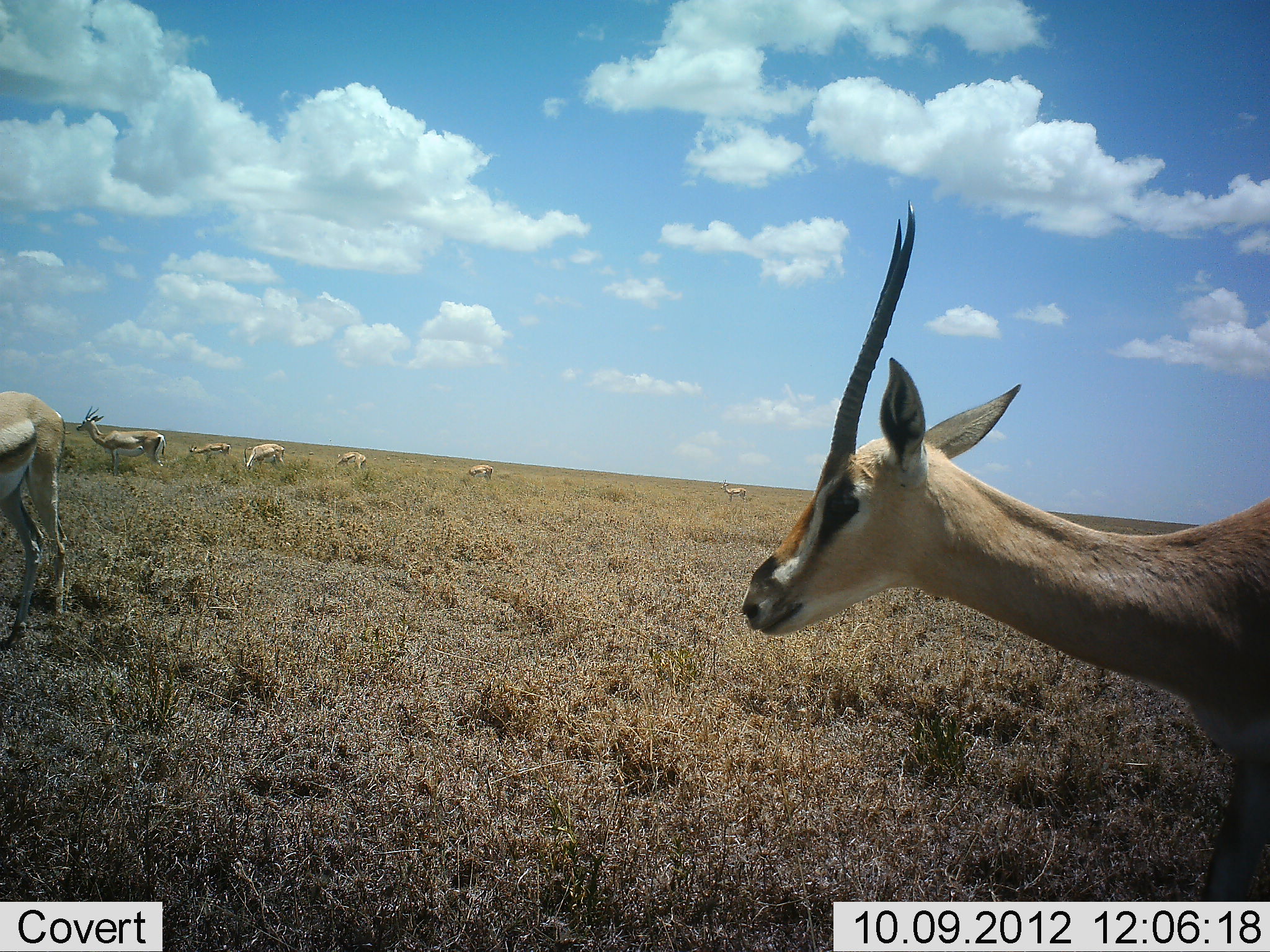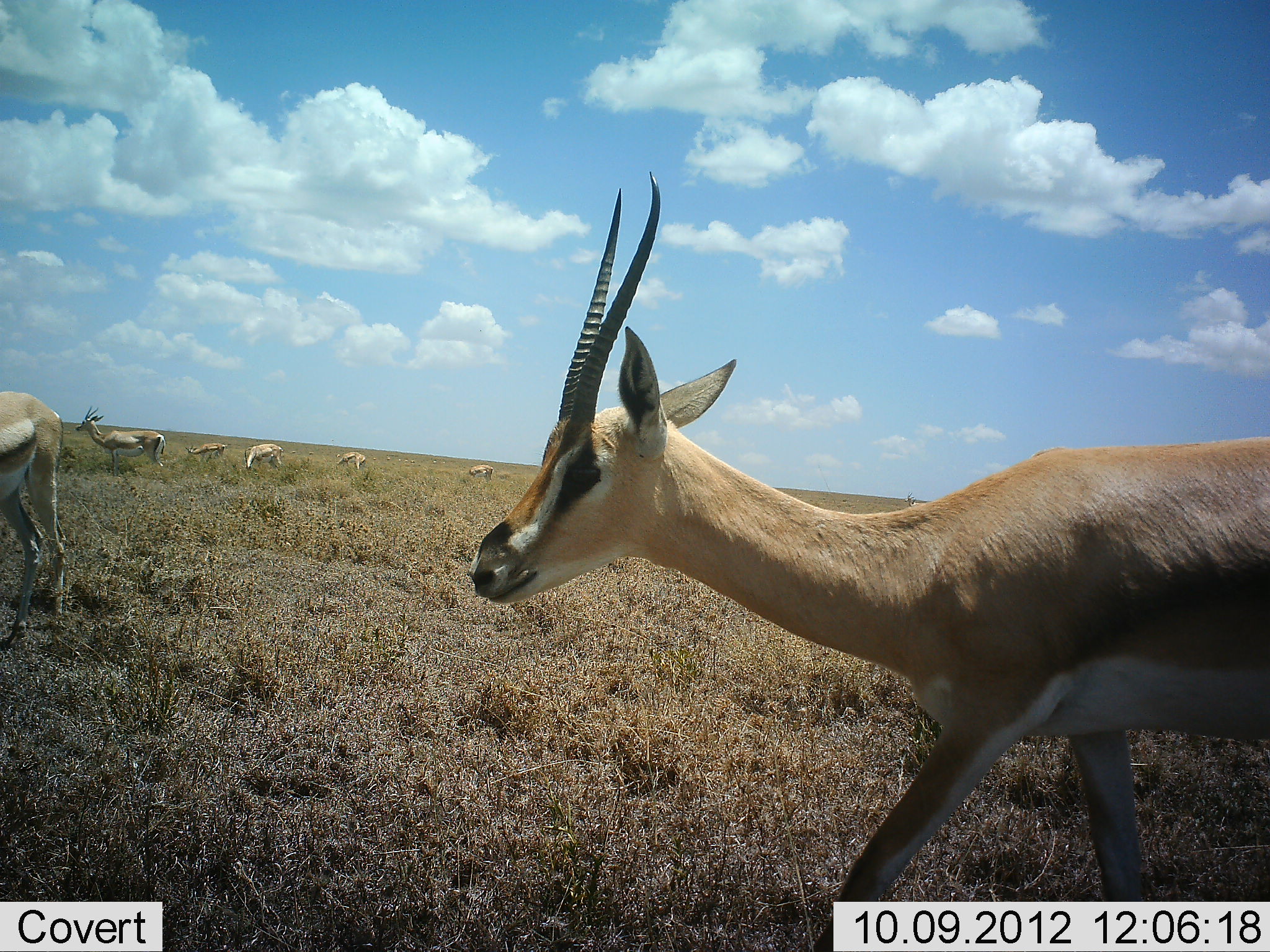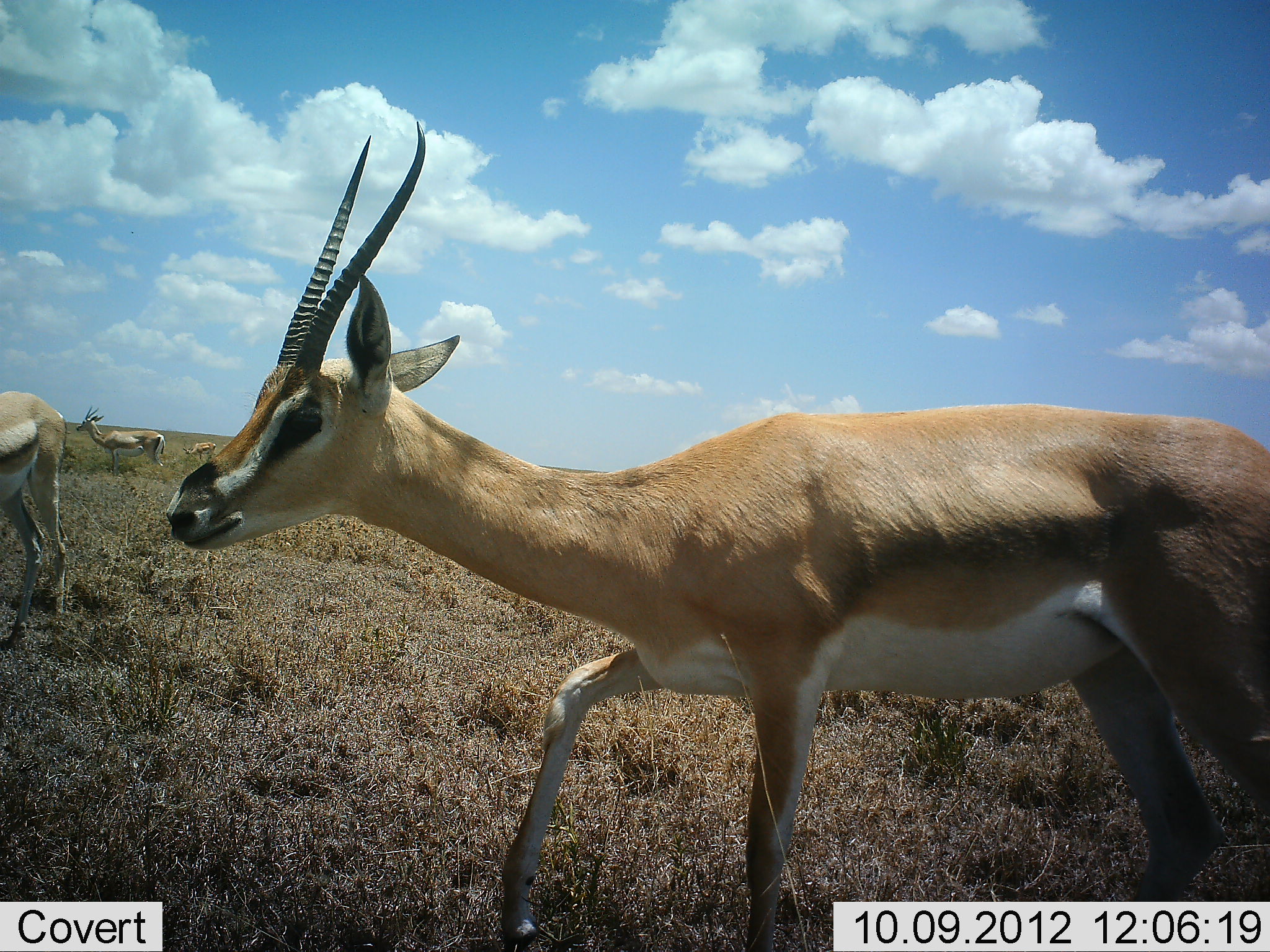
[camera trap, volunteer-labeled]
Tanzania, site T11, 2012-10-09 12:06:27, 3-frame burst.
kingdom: Animalia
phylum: Chordata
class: Mammalia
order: Artiodactyla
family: Bovidae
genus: Nanger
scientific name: Nanger granti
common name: grant's gazelle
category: gazellegrants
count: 8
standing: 36%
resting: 0%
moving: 91%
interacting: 0%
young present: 0%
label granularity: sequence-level